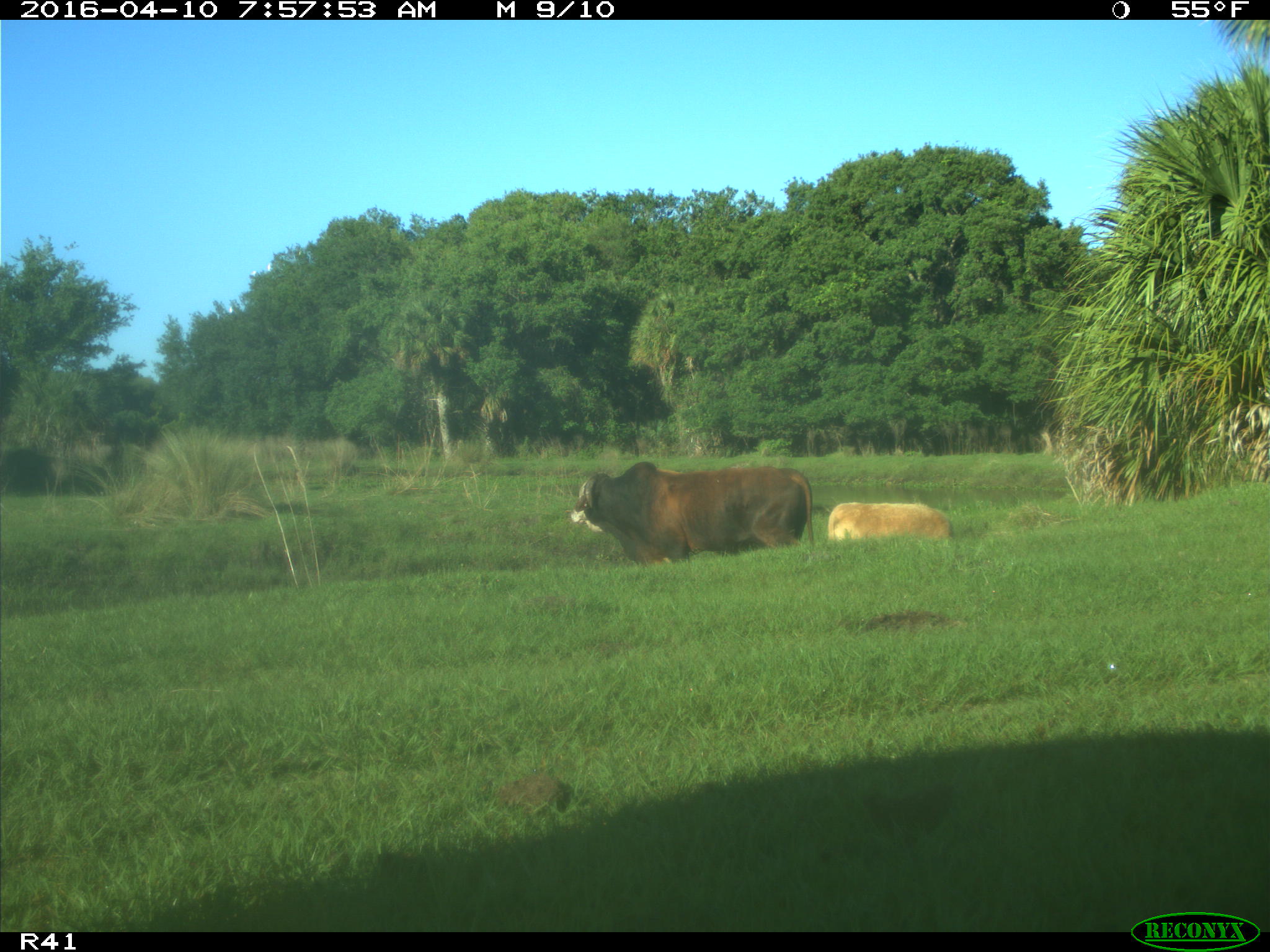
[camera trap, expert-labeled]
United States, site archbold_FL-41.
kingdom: Animalia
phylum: Chordata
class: Mammalia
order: Artiodactyla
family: Bovidae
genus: Bos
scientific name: Bos taurus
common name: domestic cow